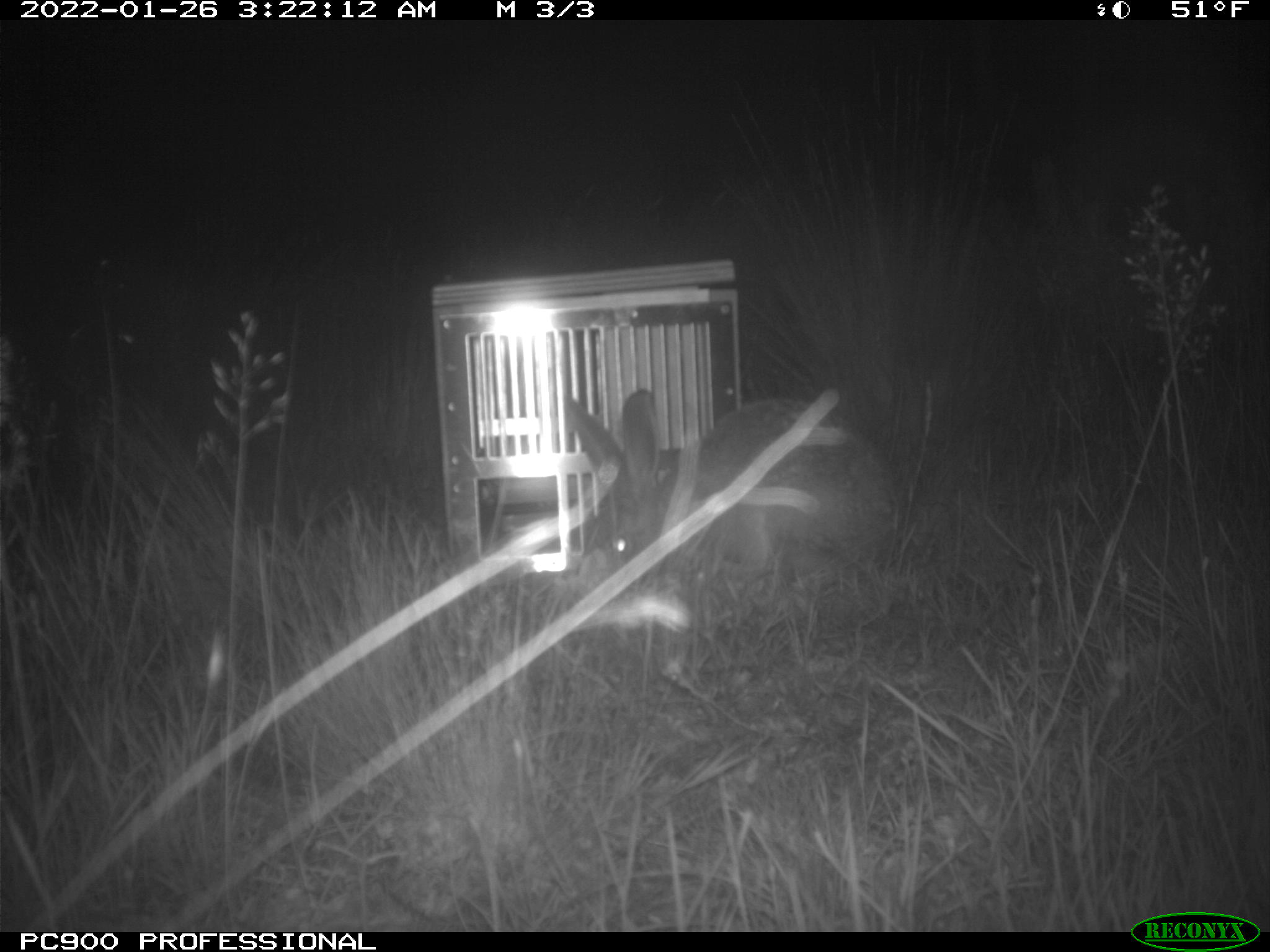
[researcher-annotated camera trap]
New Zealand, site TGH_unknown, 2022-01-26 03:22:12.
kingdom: Animalia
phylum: Chordata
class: Mammalia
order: Lagomorpha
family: Leporidae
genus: Lepus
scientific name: Lepus europaeus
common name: brown hare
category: hare